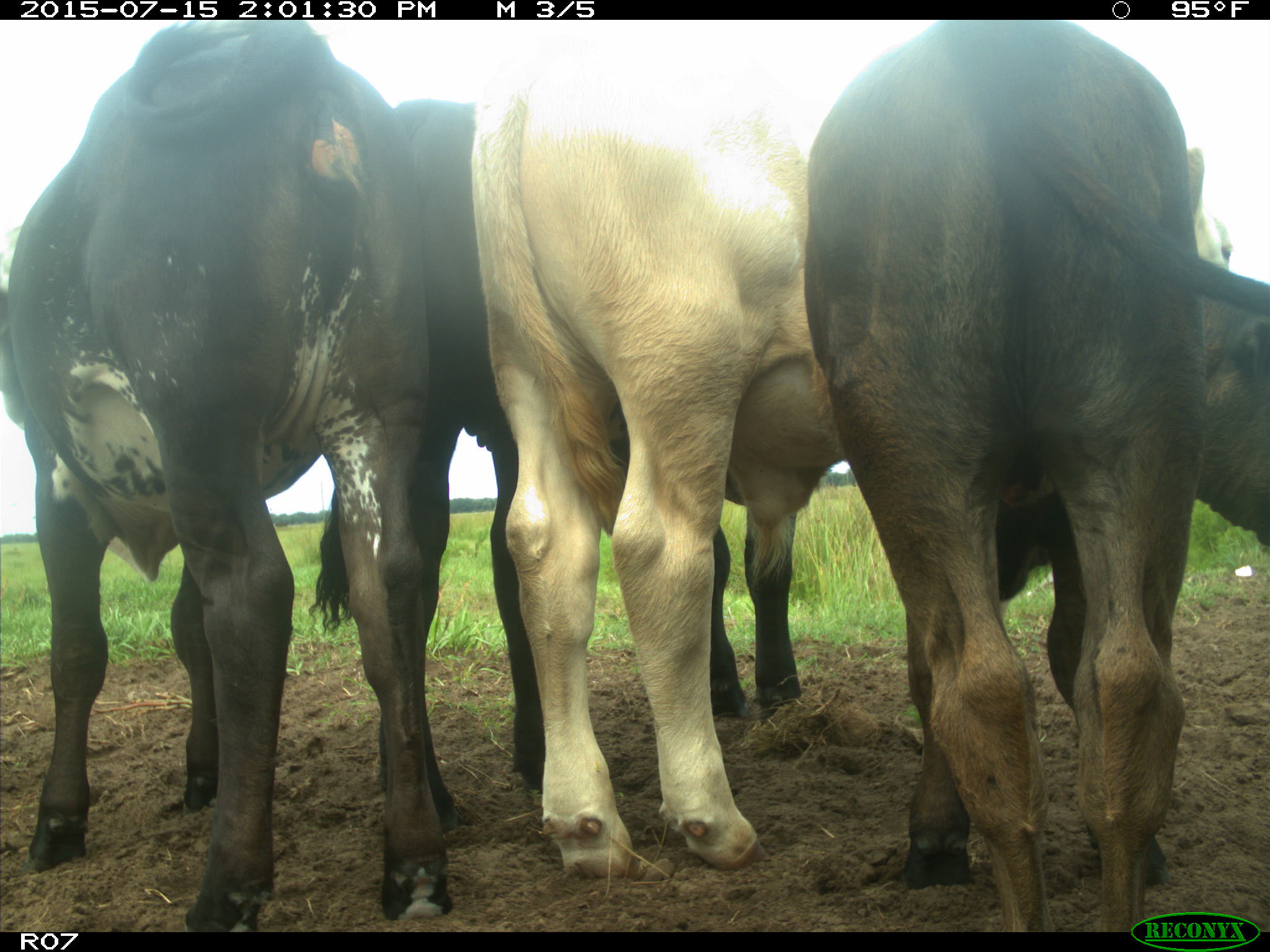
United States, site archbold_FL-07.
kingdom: Animalia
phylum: Chordata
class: Mammalia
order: Artiodactyla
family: Bovidae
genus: Bos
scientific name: Bos taurus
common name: domestic cow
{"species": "Bos taurus (domestic cow)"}